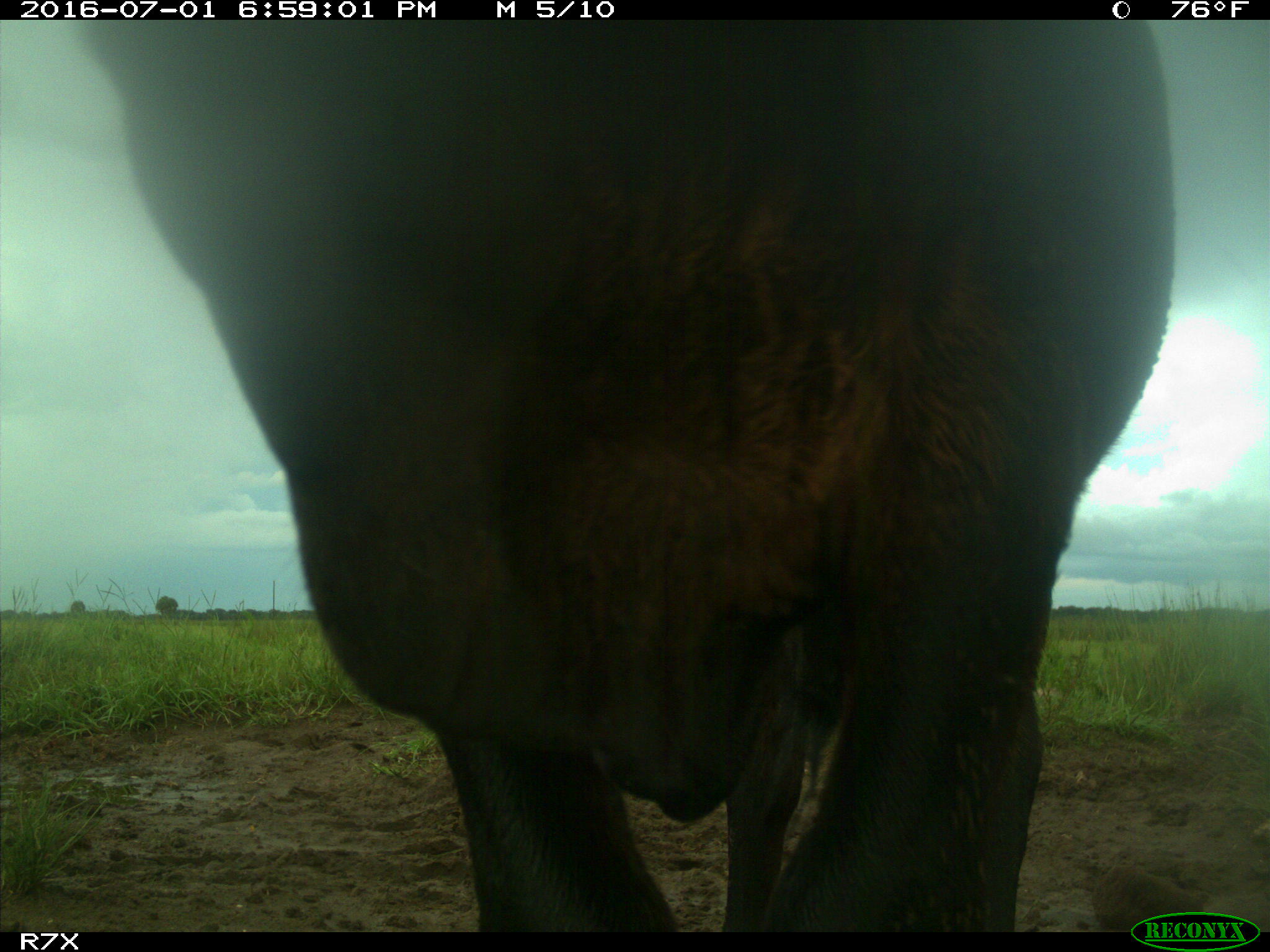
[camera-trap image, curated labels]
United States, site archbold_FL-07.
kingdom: Animalia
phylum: Chordata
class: Mammalia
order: Artiodactyla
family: Bovidae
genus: Bos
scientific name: Bos taurus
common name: domestic cow